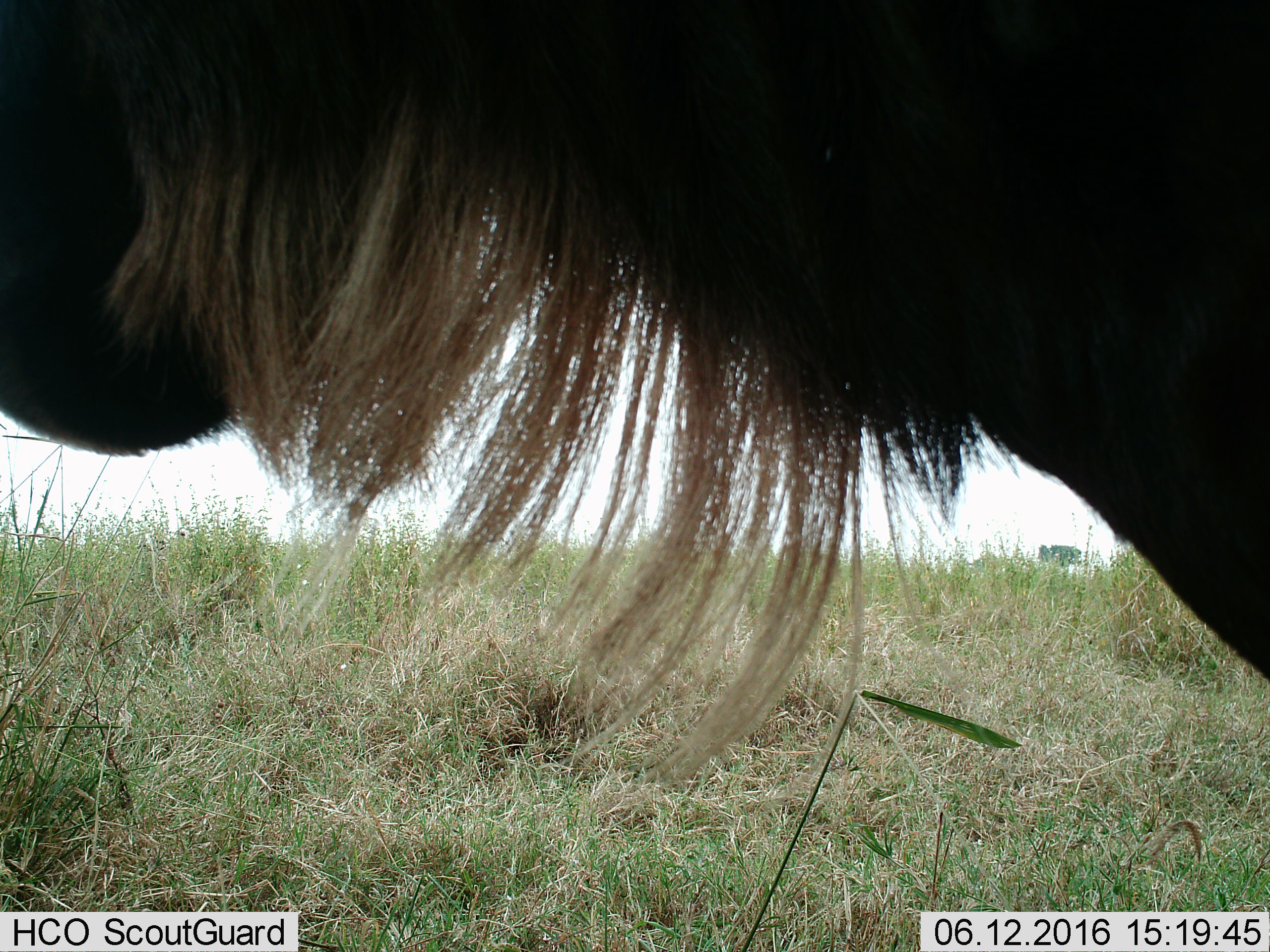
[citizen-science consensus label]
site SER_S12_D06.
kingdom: Animalia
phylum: Chordata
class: Mammalia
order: Artiodactyla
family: Bovidae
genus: Connochaetes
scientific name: Connochaetes taurinus taurinus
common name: blue wildebeest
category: wildebeestblue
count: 1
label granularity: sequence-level